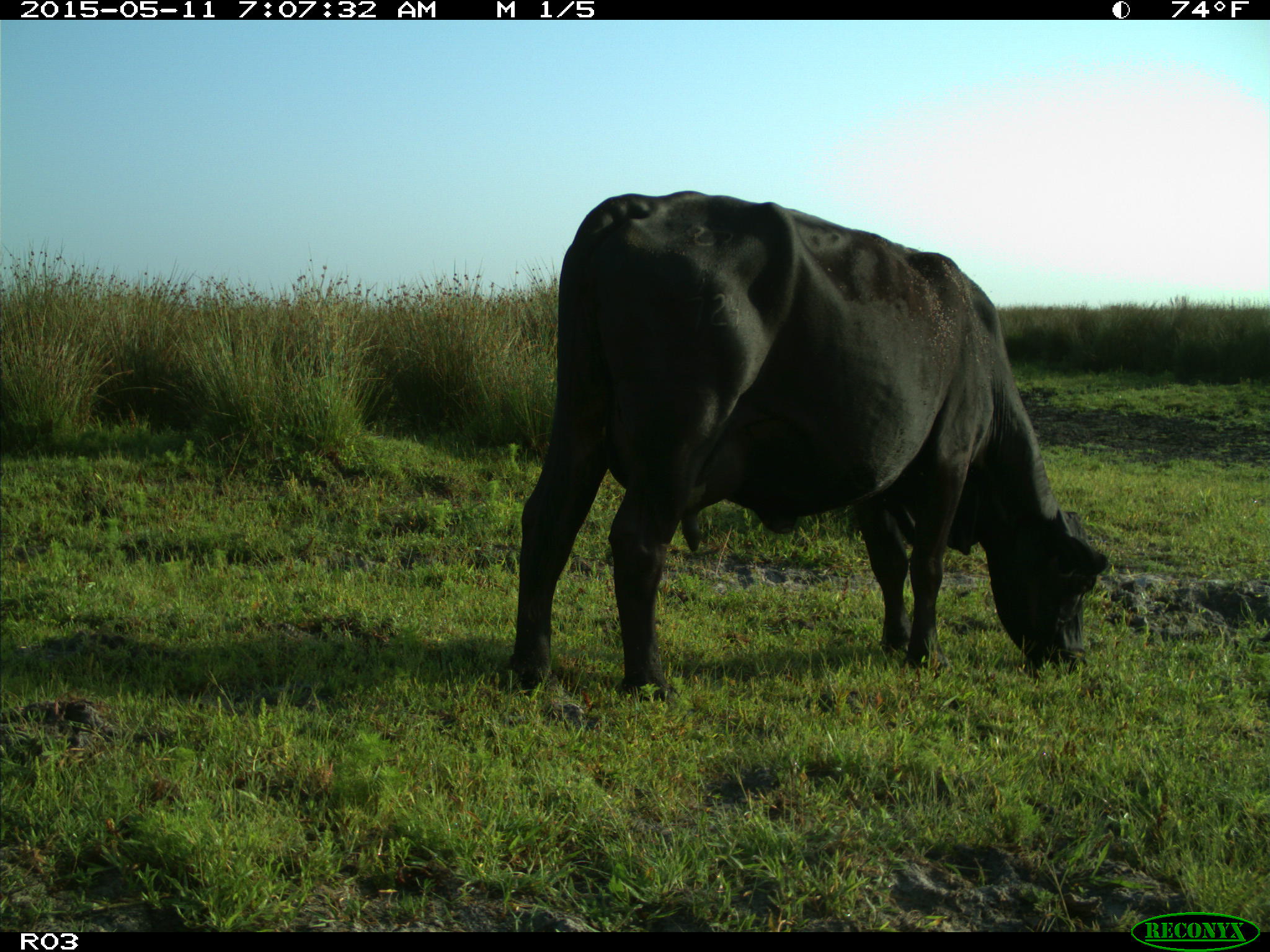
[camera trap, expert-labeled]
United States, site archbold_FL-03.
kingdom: Animalia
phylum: Chordata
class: Mammalia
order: Artiodactyla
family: Bovidae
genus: Bos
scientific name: Bos taurus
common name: domestic cow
Bos taurus (domestic cow).